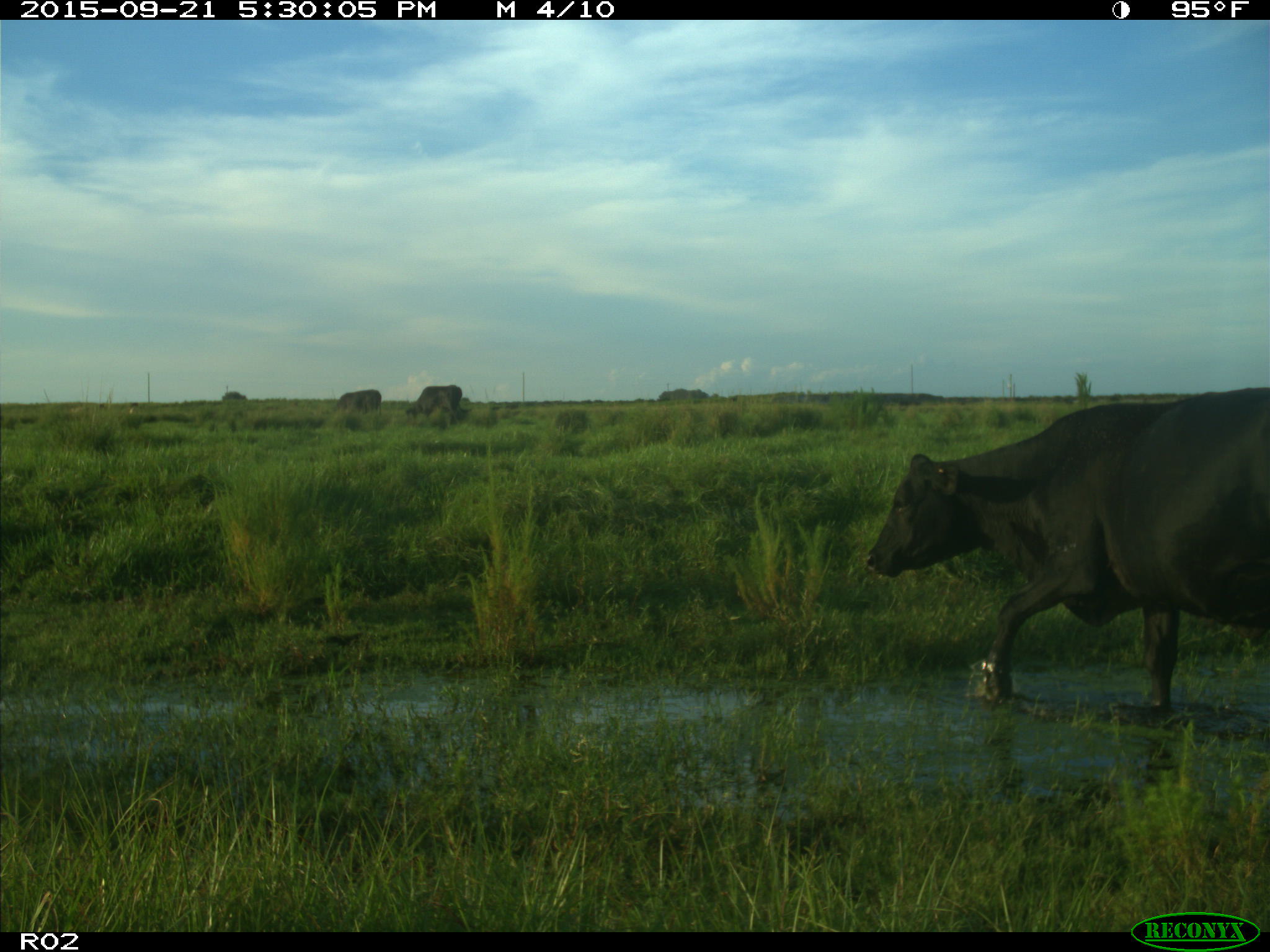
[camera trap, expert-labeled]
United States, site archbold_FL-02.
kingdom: Animalia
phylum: Chordata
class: Mammalia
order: Artiodactyla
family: Bovidae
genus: Bos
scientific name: Bos taurus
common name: domestic cow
Bos taurus (domestic cow).